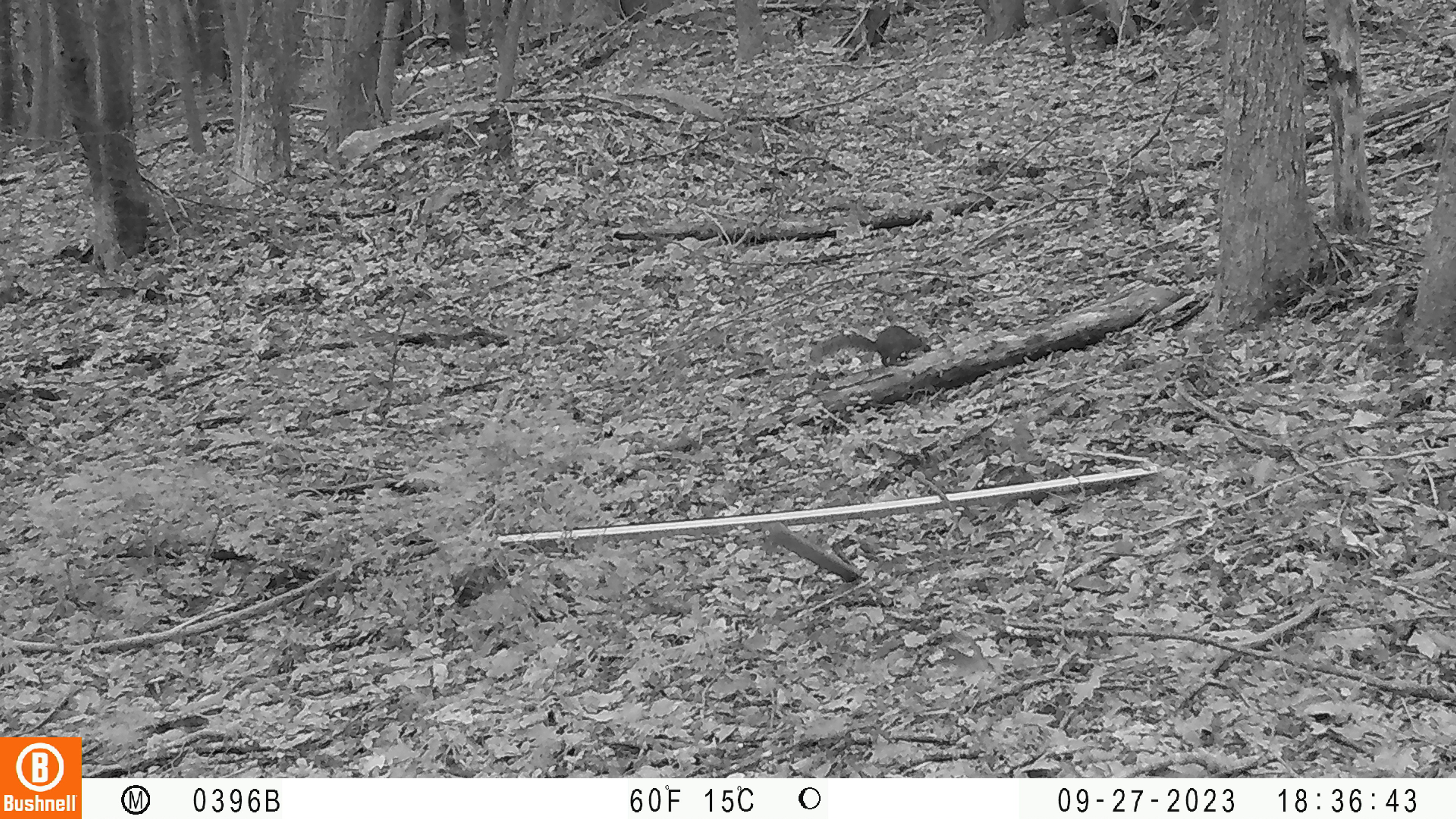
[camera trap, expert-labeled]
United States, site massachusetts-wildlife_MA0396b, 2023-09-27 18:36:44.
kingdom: Animalia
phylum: Chordata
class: Mammalia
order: Rodentia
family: Sciuridae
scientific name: Sciuridae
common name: squirrel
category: squirrel sp.